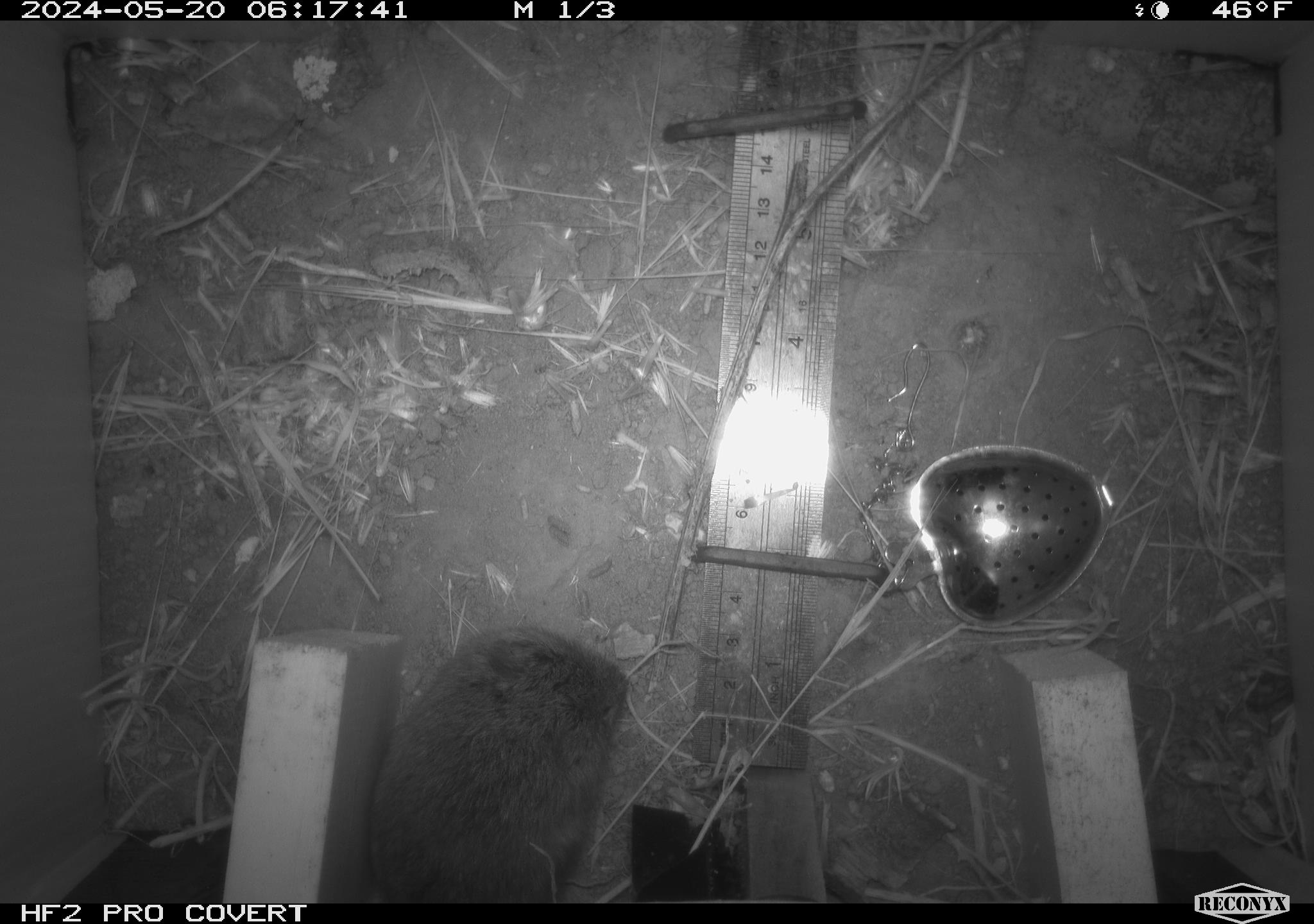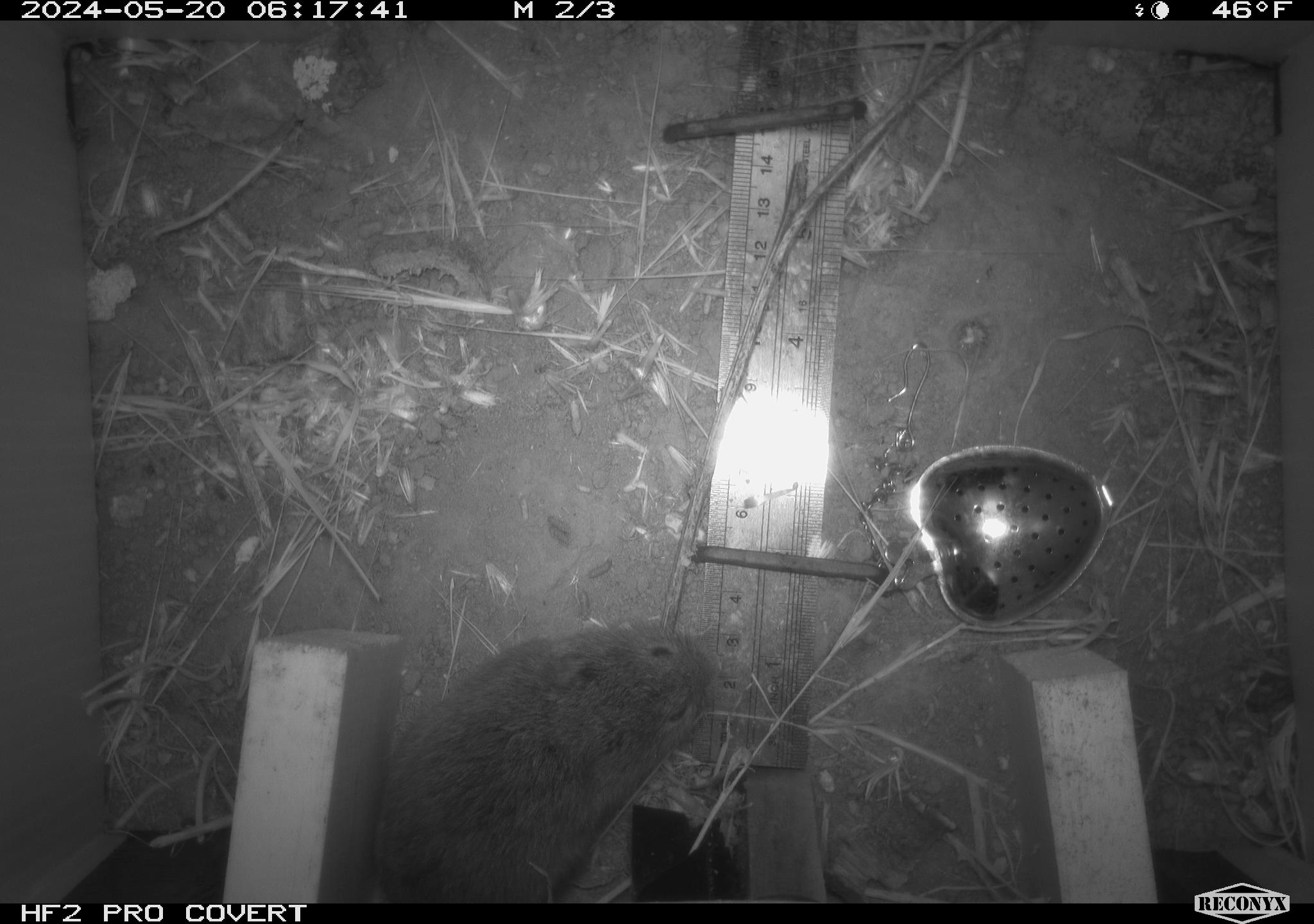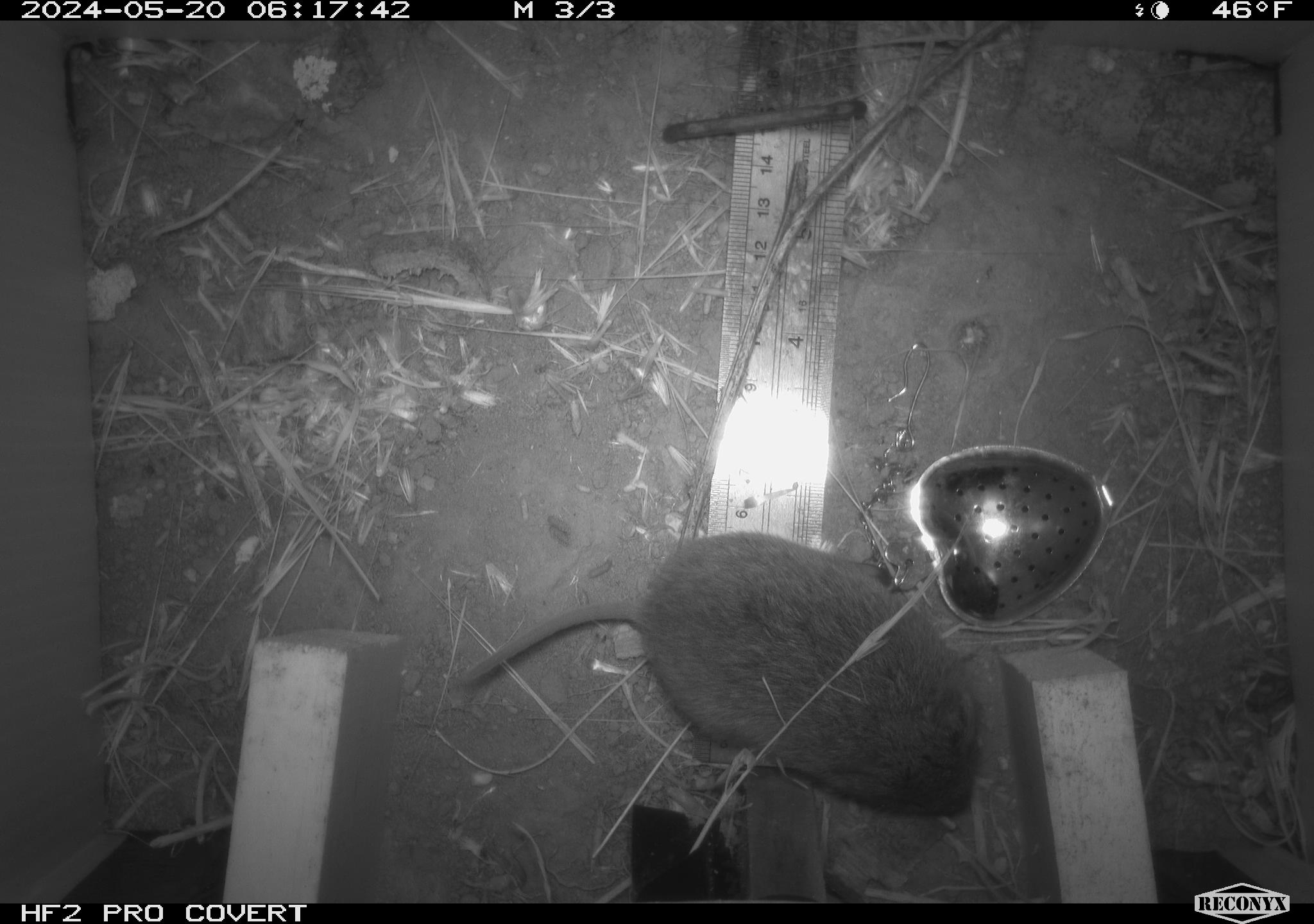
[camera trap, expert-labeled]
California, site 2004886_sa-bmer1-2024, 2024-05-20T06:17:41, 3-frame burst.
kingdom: Animalia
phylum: Chordata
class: Mammalia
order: Rodentia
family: Cricetidae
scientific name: Arvicolinae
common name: voles, lemmings, and muskrats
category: arvicolinae subfamily